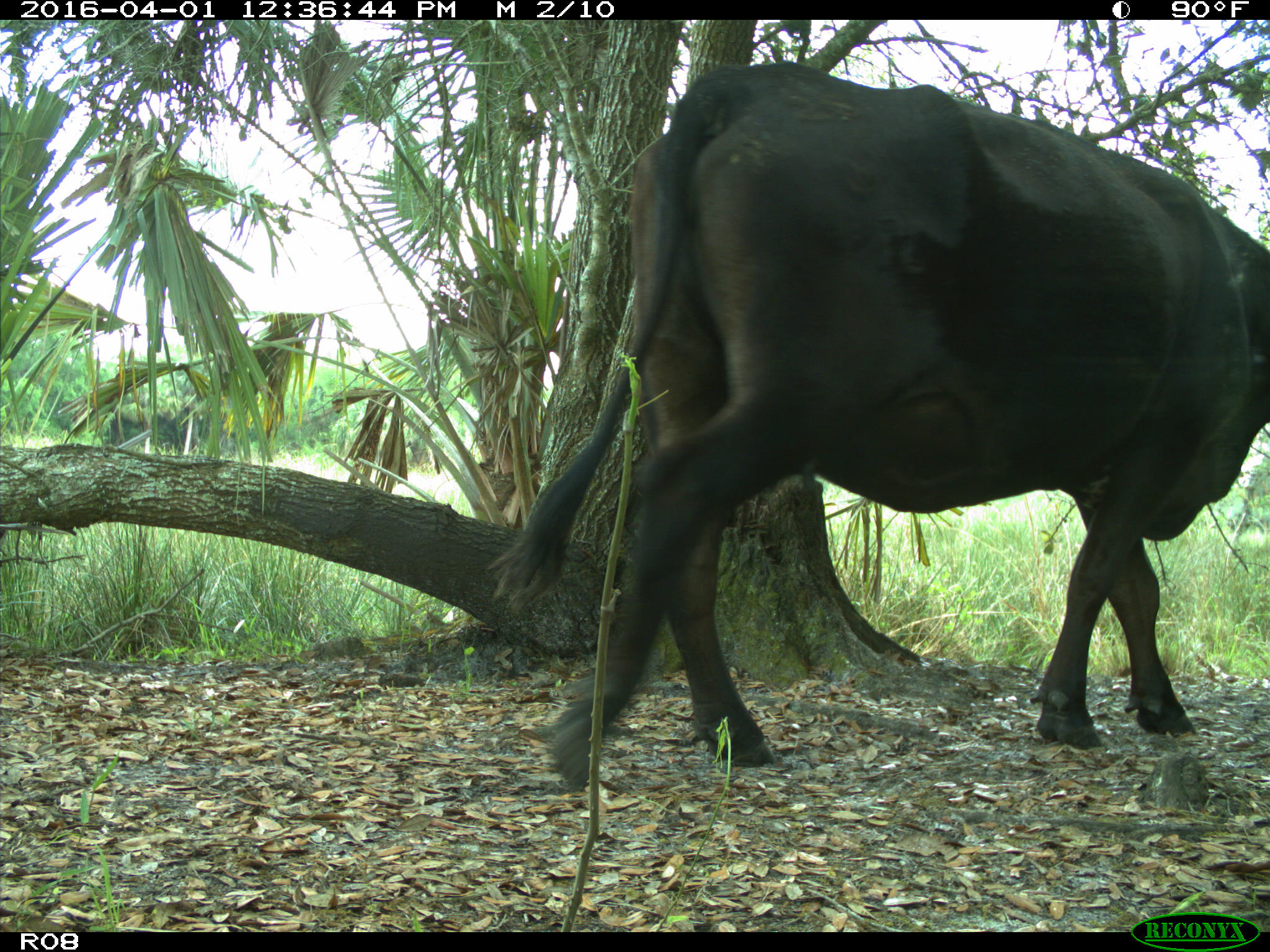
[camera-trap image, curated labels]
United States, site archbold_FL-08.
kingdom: Animalia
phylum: Chordata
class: Mammalia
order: Artiodactyla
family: Bovidae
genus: Bos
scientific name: Bos taurus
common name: domestic cow